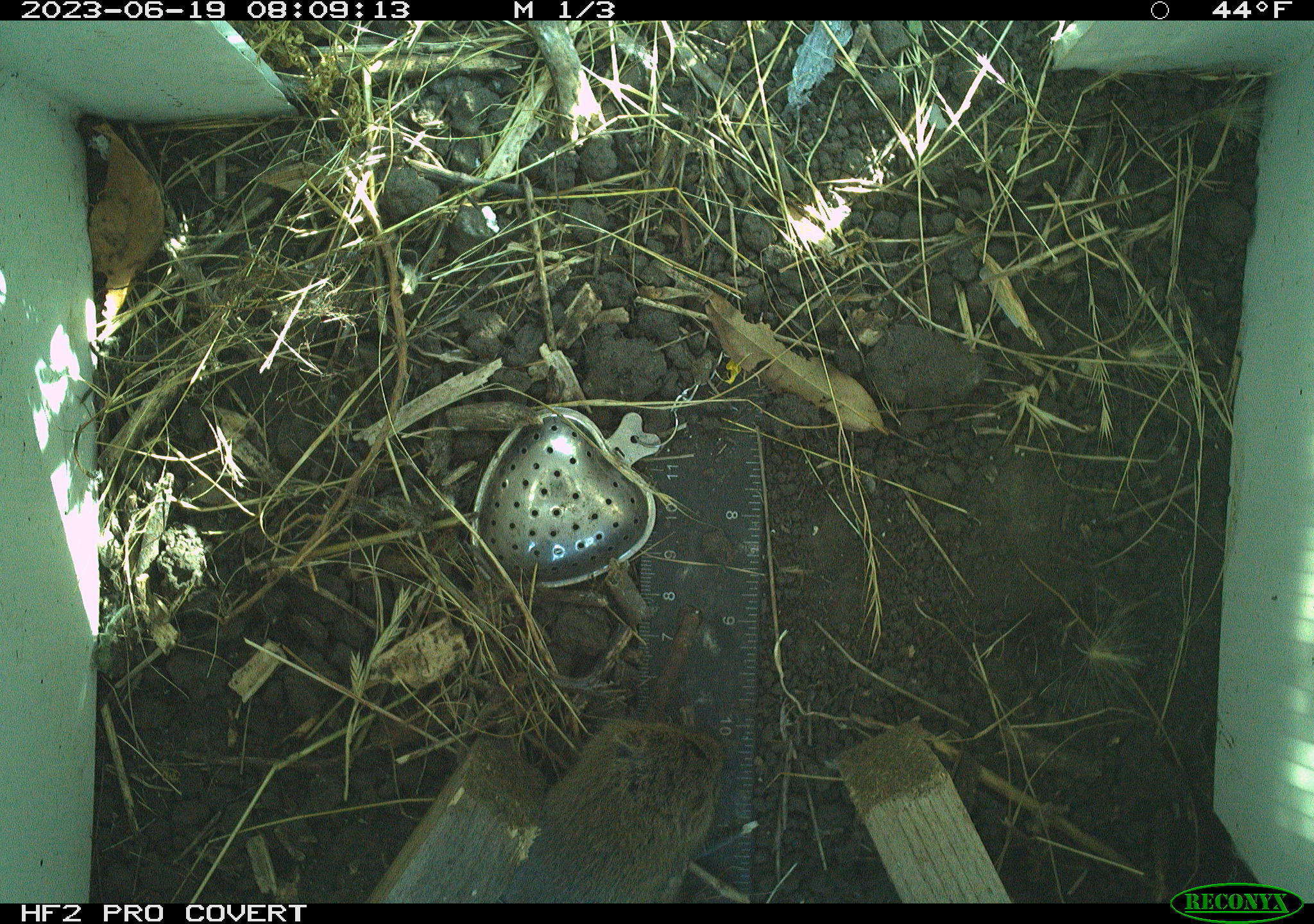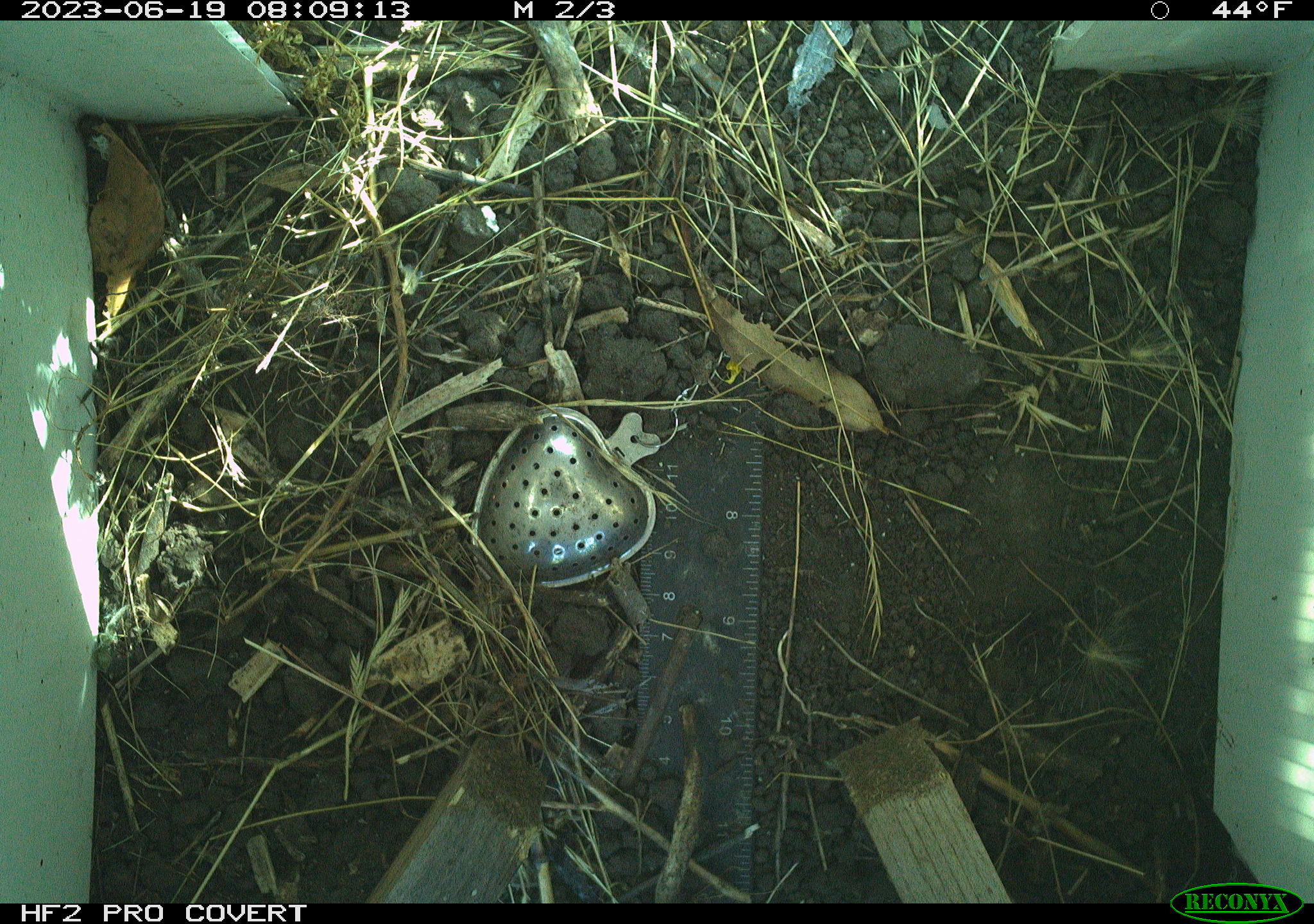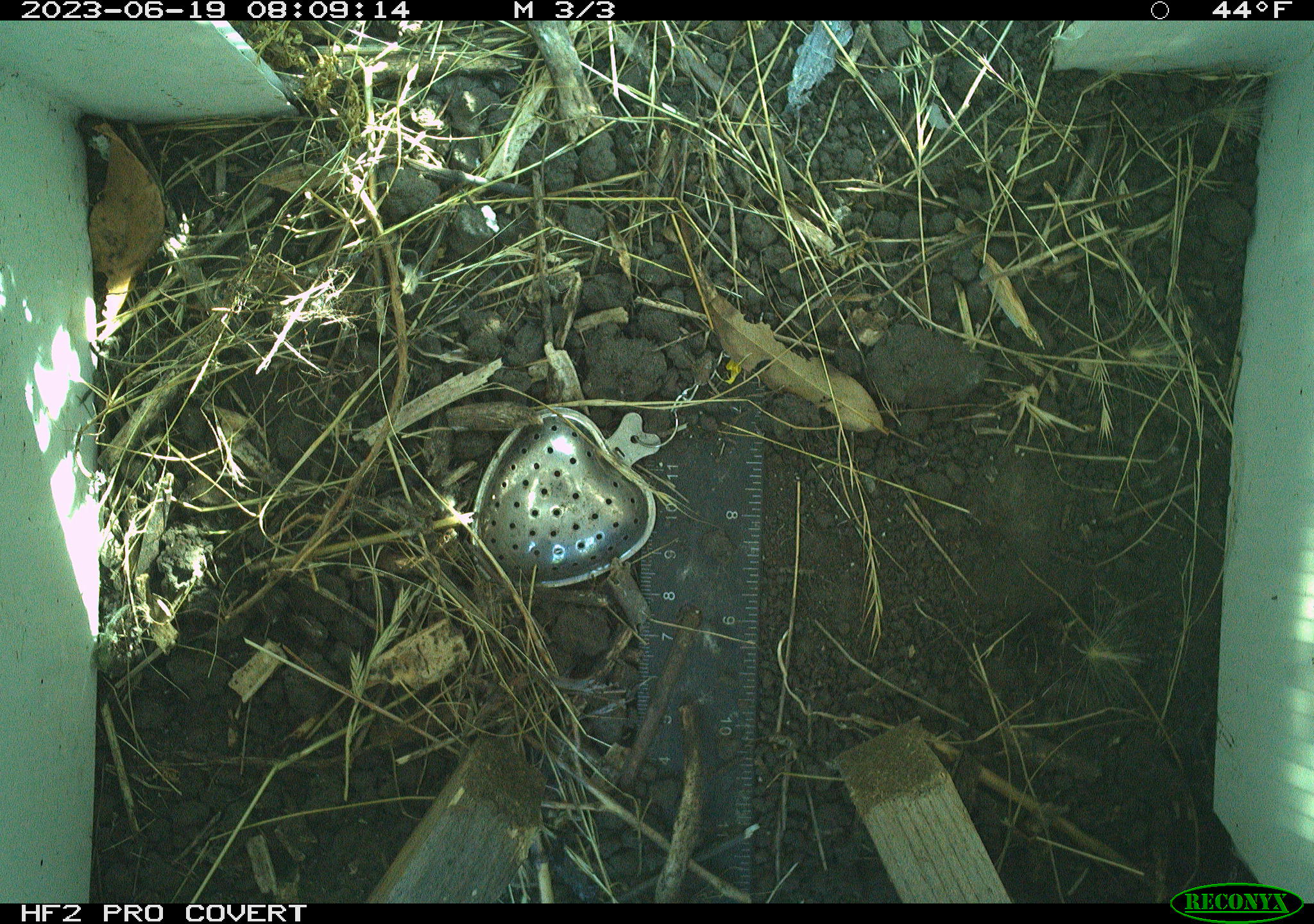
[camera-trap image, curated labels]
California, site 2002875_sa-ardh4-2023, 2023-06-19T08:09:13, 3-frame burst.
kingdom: Animalia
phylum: Chordata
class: Mammalia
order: Rodentia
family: Cricetidae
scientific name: Arvicolinae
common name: voles, lemmings, and muskrats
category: arvicolinae subfamily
Arvicolinae subfamily (voles, lemmings, and muskrats) (Arvicolinae).